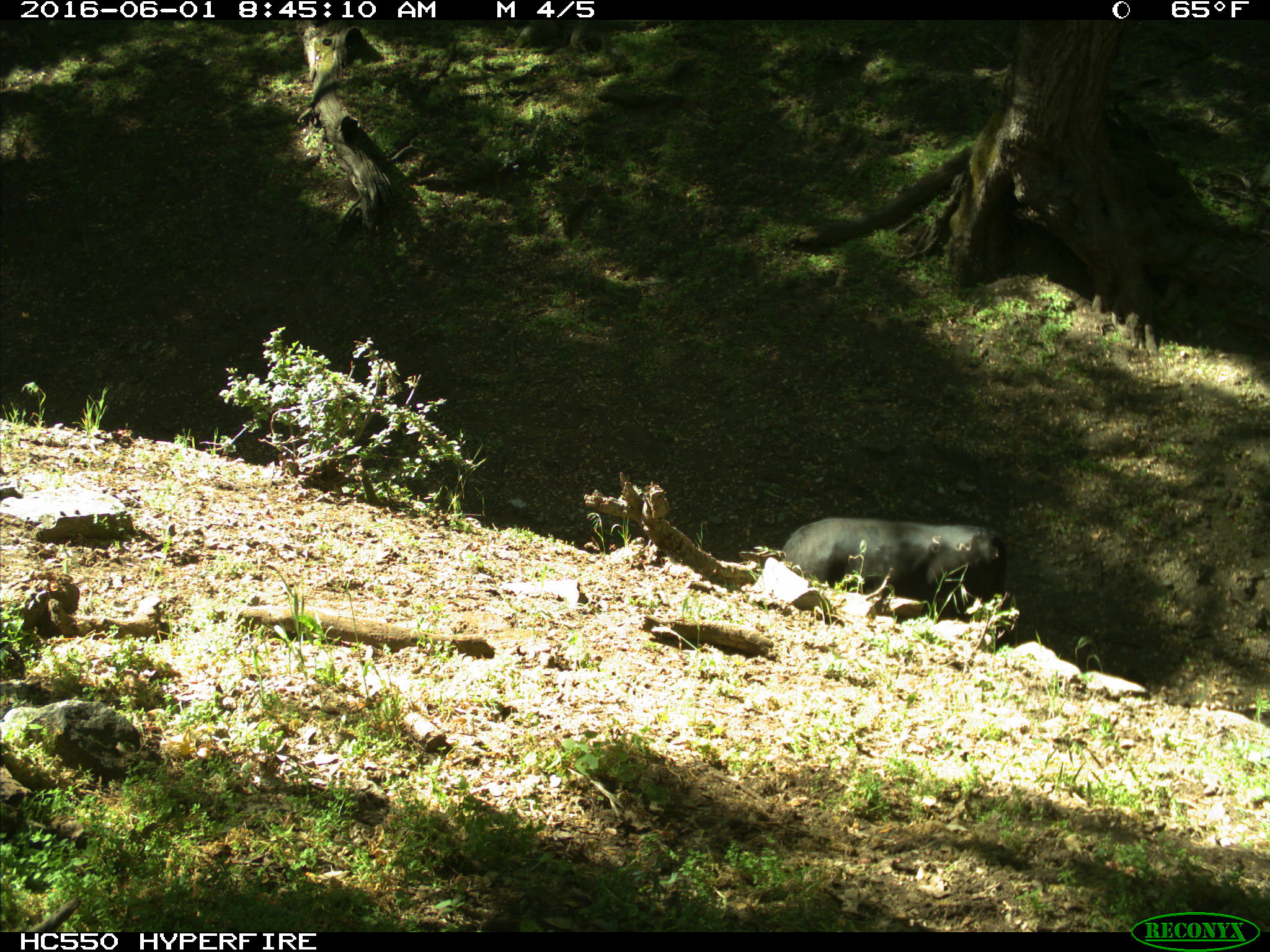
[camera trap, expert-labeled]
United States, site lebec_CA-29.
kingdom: Animalia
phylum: Chordata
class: Mammalia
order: Artiodactyla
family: Bovidae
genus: Bos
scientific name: Bos taurus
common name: domestic cow